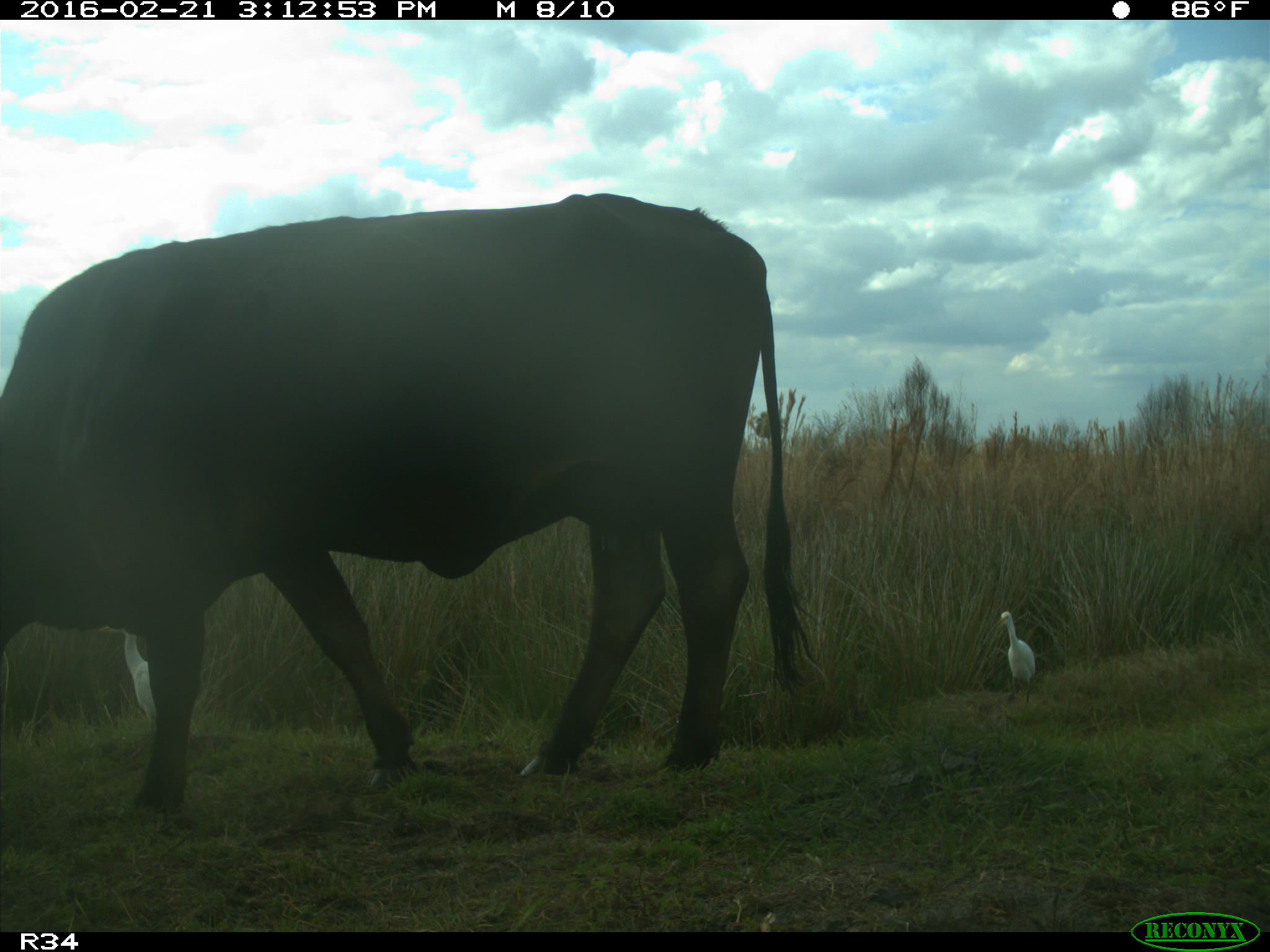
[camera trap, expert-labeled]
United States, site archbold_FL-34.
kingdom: Animalia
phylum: Chordata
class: Mammalia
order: Artiodactyla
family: Bovidae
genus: Bos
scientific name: Bos taurus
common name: domestic cow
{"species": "Bos taurus (domestic cow)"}